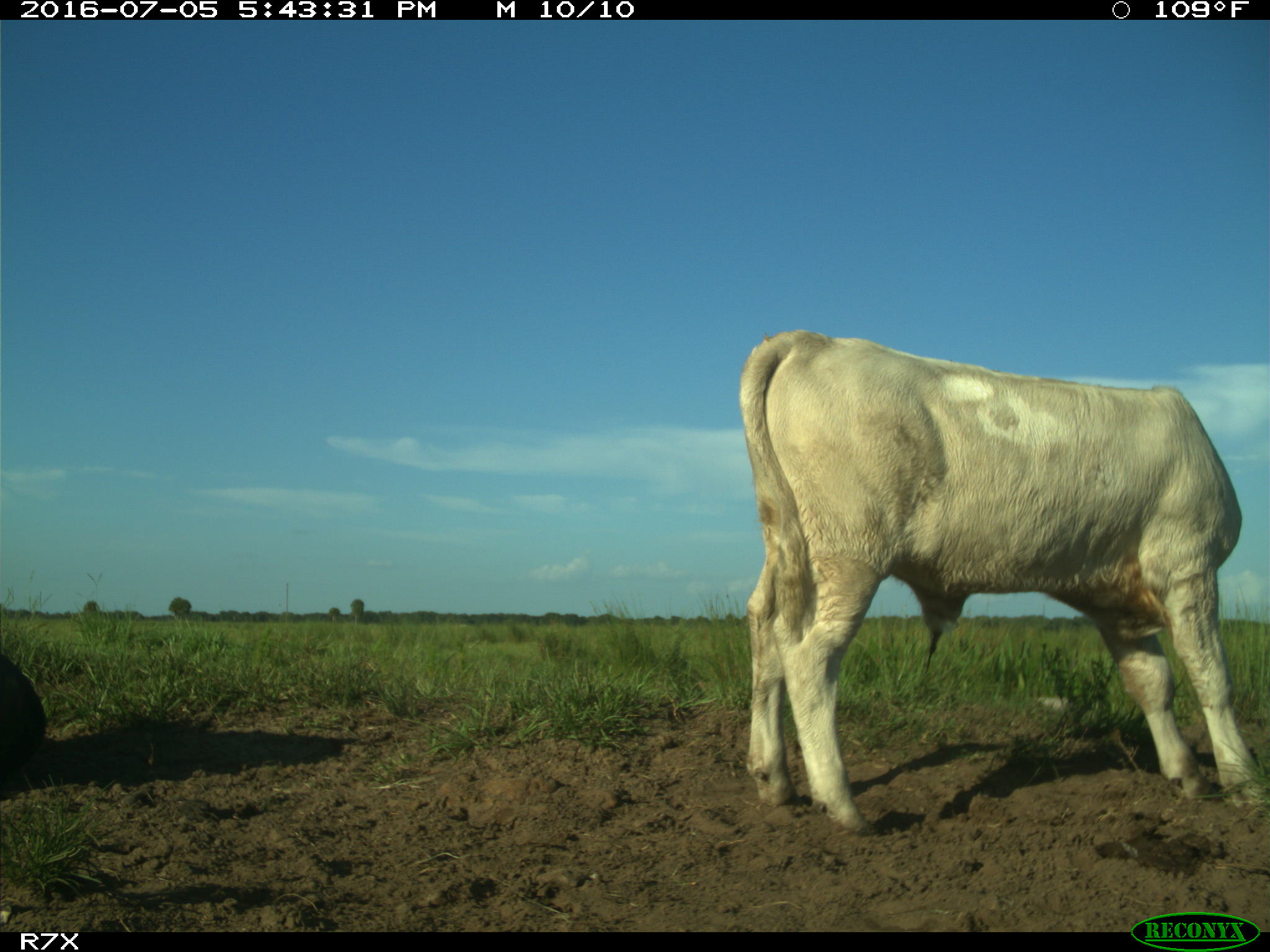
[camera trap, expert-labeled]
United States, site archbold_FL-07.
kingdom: Animalia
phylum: Chordata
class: Mammalia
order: Artiodactyla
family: Bovidae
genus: Bos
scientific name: Bos taurus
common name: domestic cow